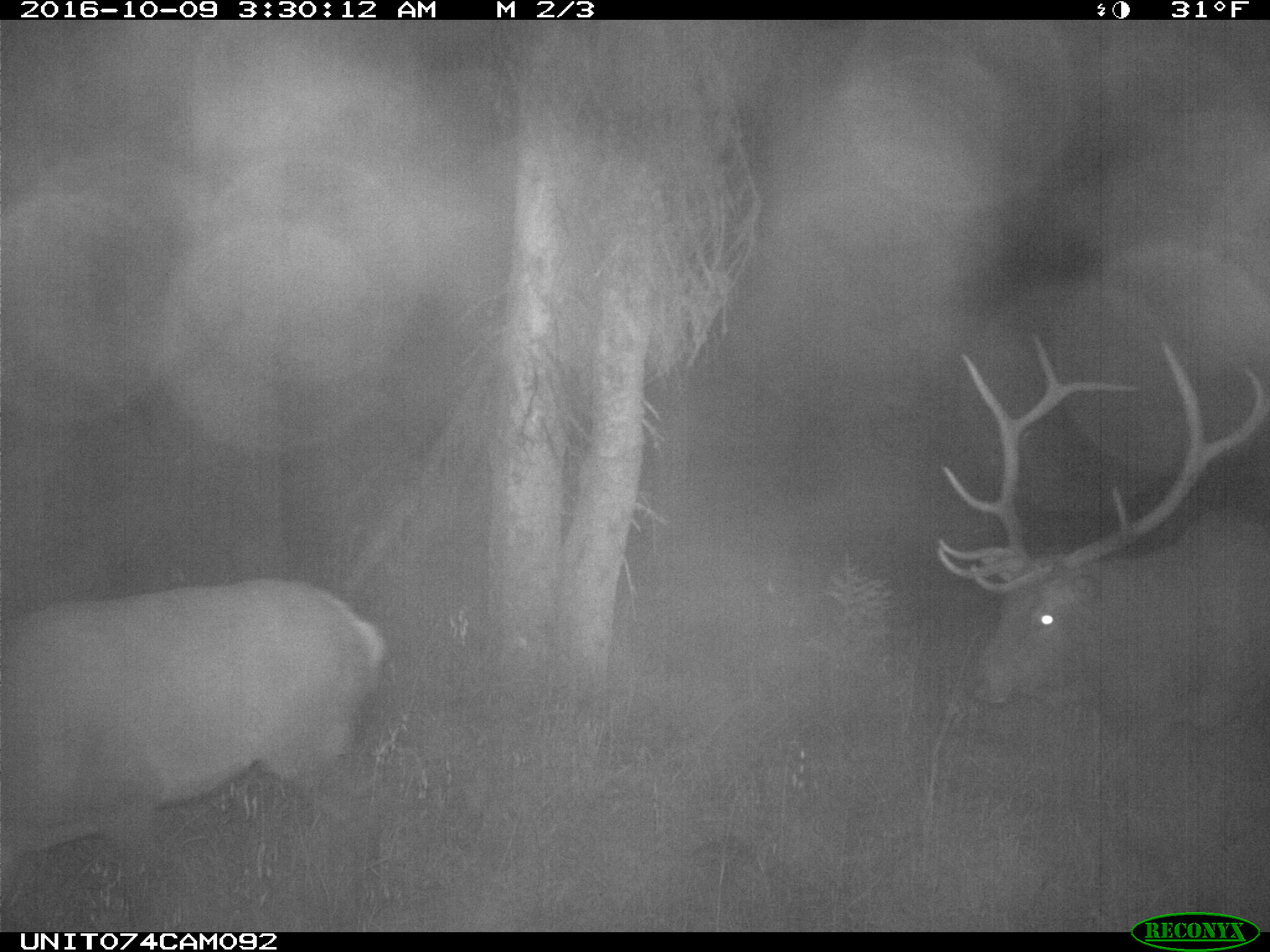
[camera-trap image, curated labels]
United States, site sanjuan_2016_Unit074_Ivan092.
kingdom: Animalia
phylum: Chordata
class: Mammalia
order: Artiodactyla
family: Cervidae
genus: Cervus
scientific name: Cervus elaphus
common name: red deer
Cervus elaphus (red deer).